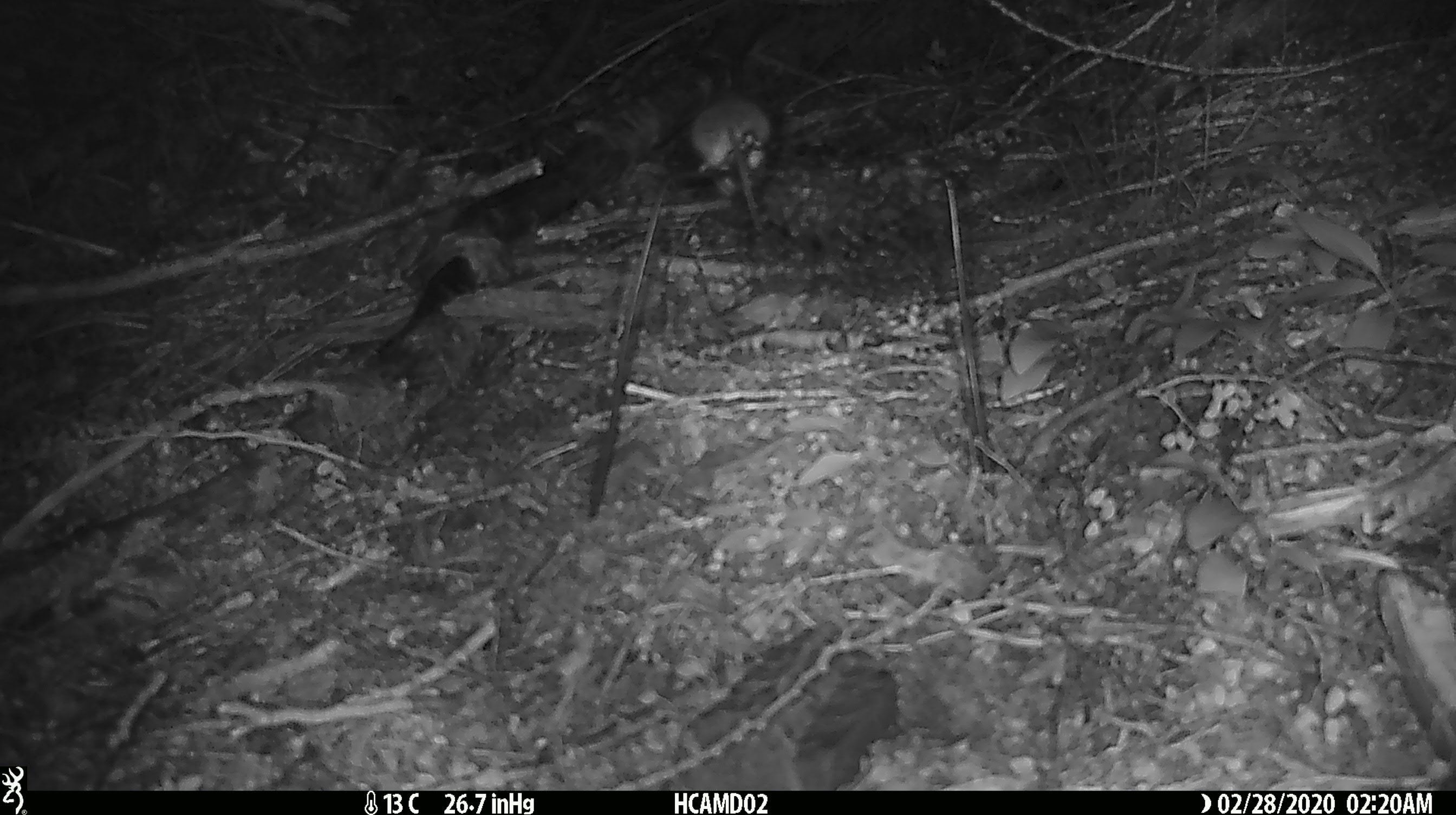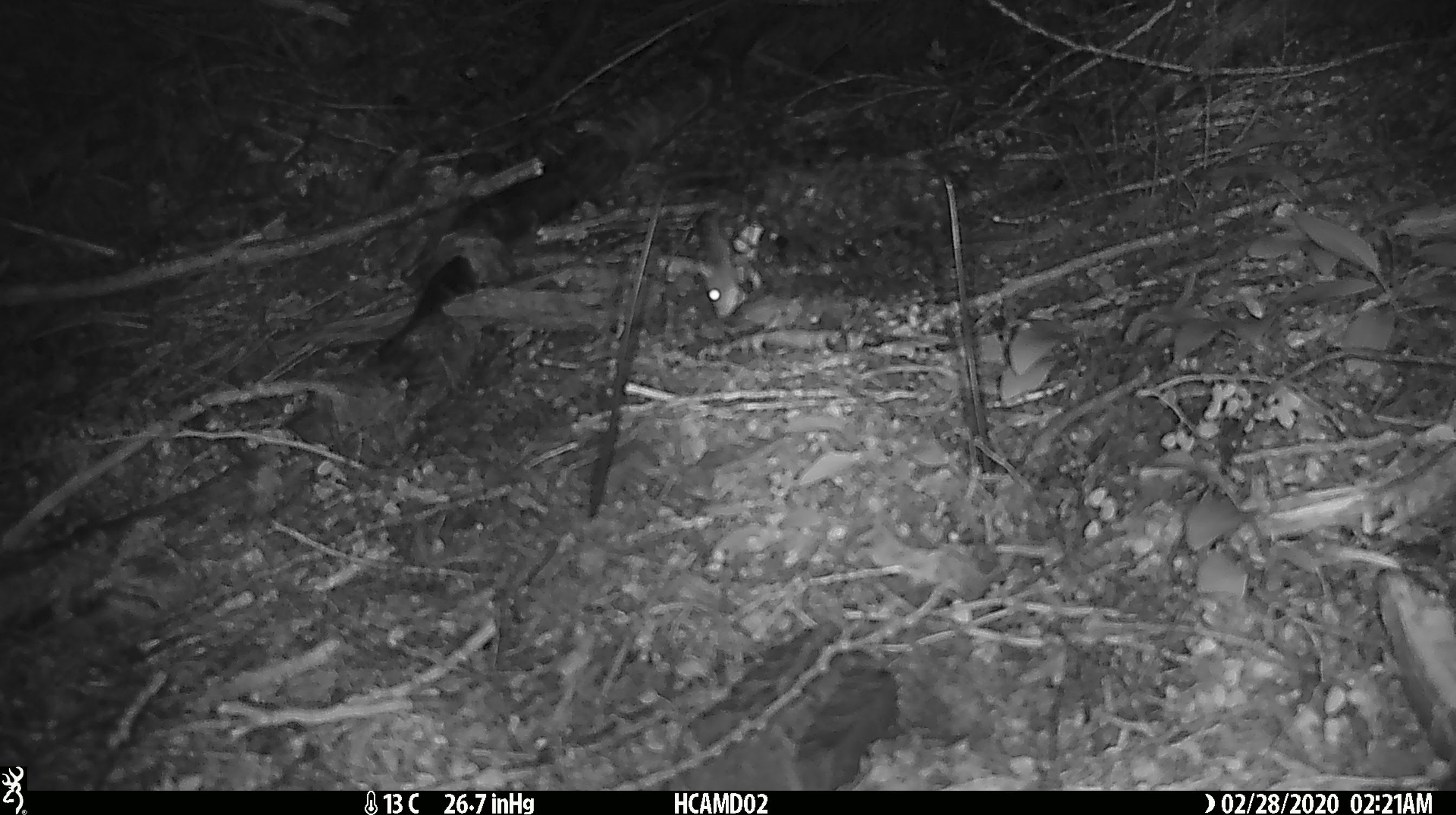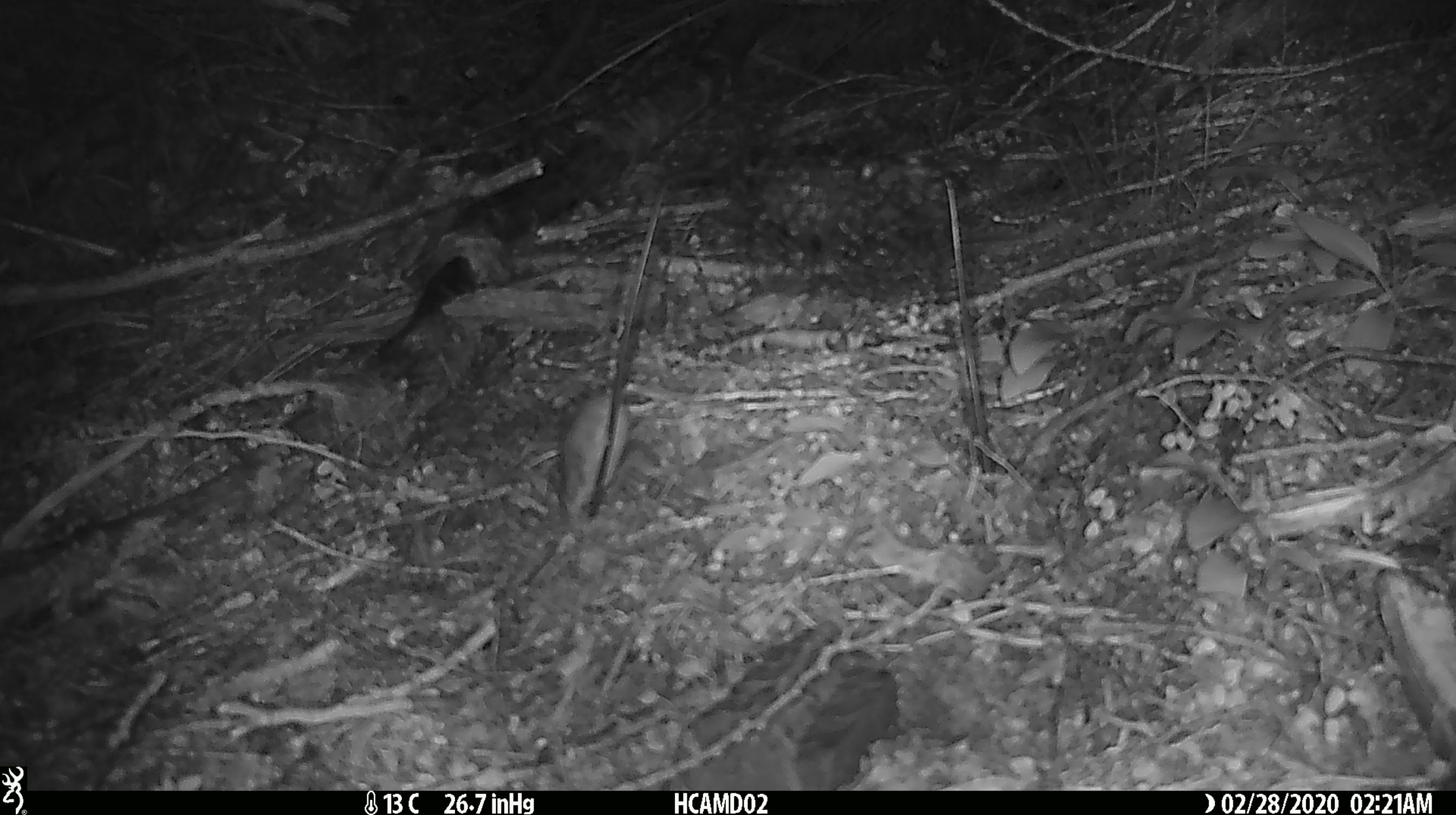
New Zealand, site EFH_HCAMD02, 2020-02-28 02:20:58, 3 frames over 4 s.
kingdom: Animalia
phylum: Chordata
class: Mammalia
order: Rodentia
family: Muridae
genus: Mus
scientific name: Mus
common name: mouse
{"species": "mouse (Mus)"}